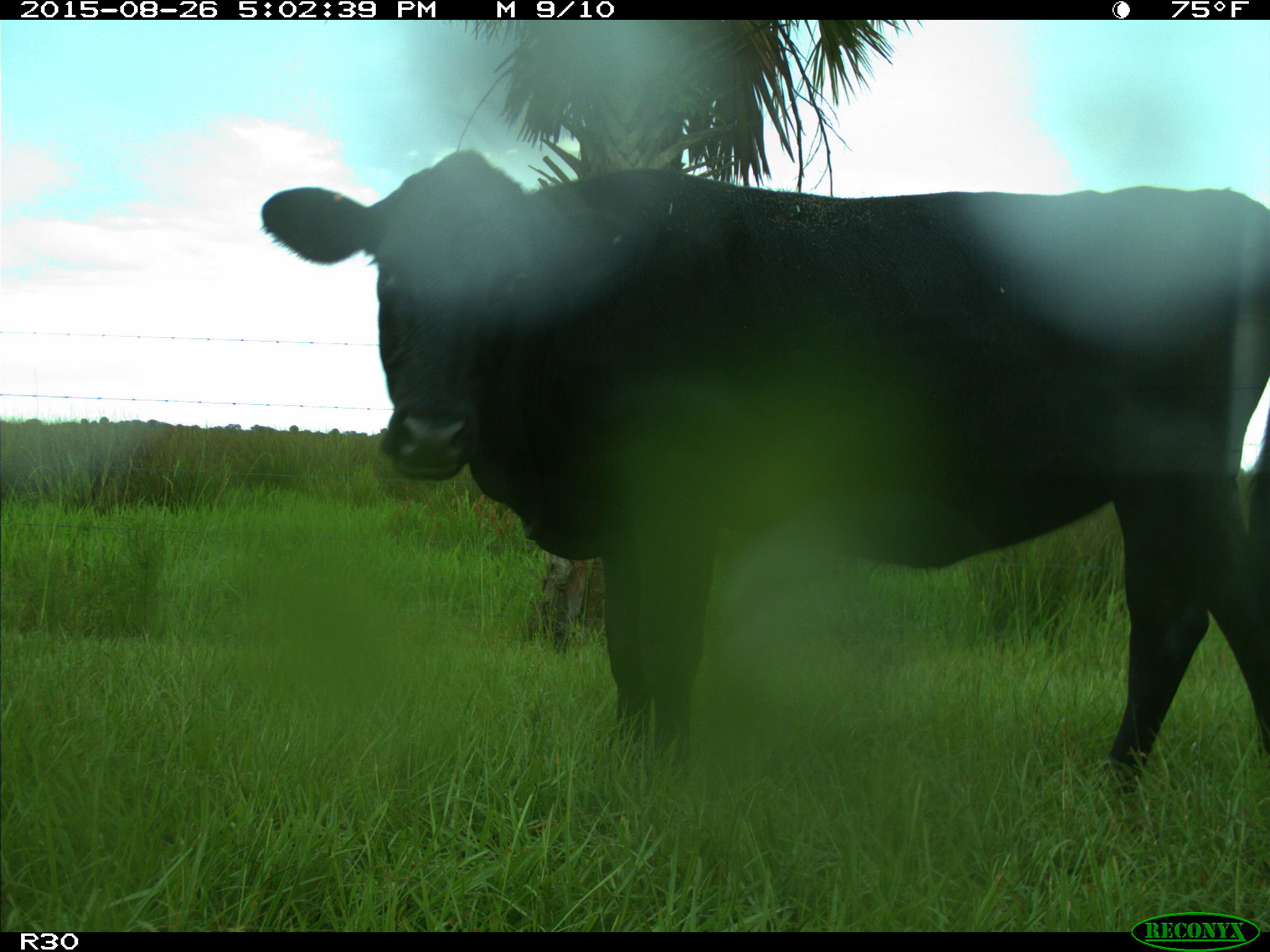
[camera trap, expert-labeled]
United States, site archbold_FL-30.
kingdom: Animalia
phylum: Chordata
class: Mammalia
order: Artiodactyla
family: Bovidae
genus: Bos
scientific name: Bos taurus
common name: domestic cow